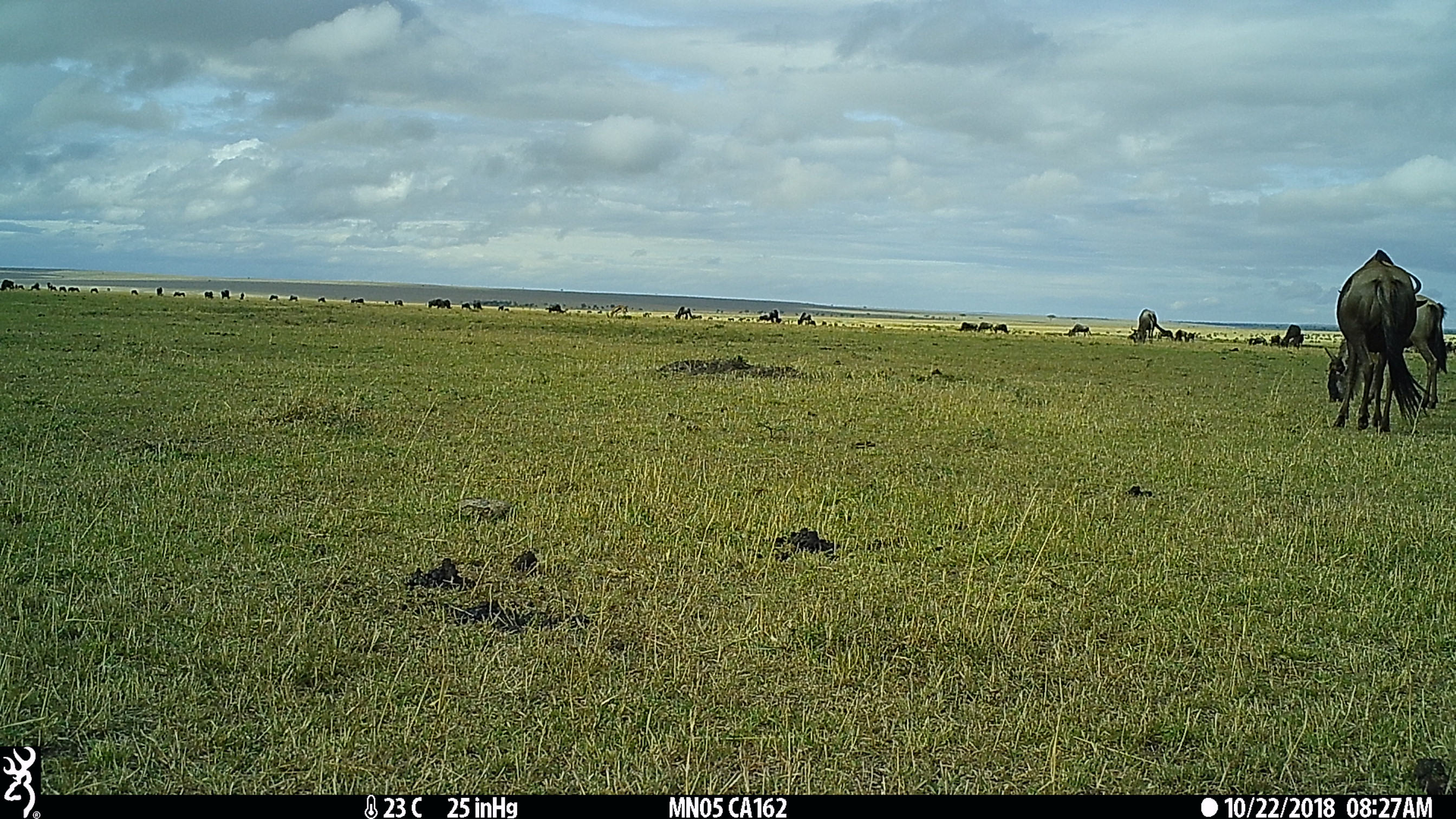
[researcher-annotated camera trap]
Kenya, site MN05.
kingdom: Animalia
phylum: Chordata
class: Mammalia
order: Artiodactyla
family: Bovidae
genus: Connochaetes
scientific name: Connochaetes taurinus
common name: blue wildebeest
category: wildebeest